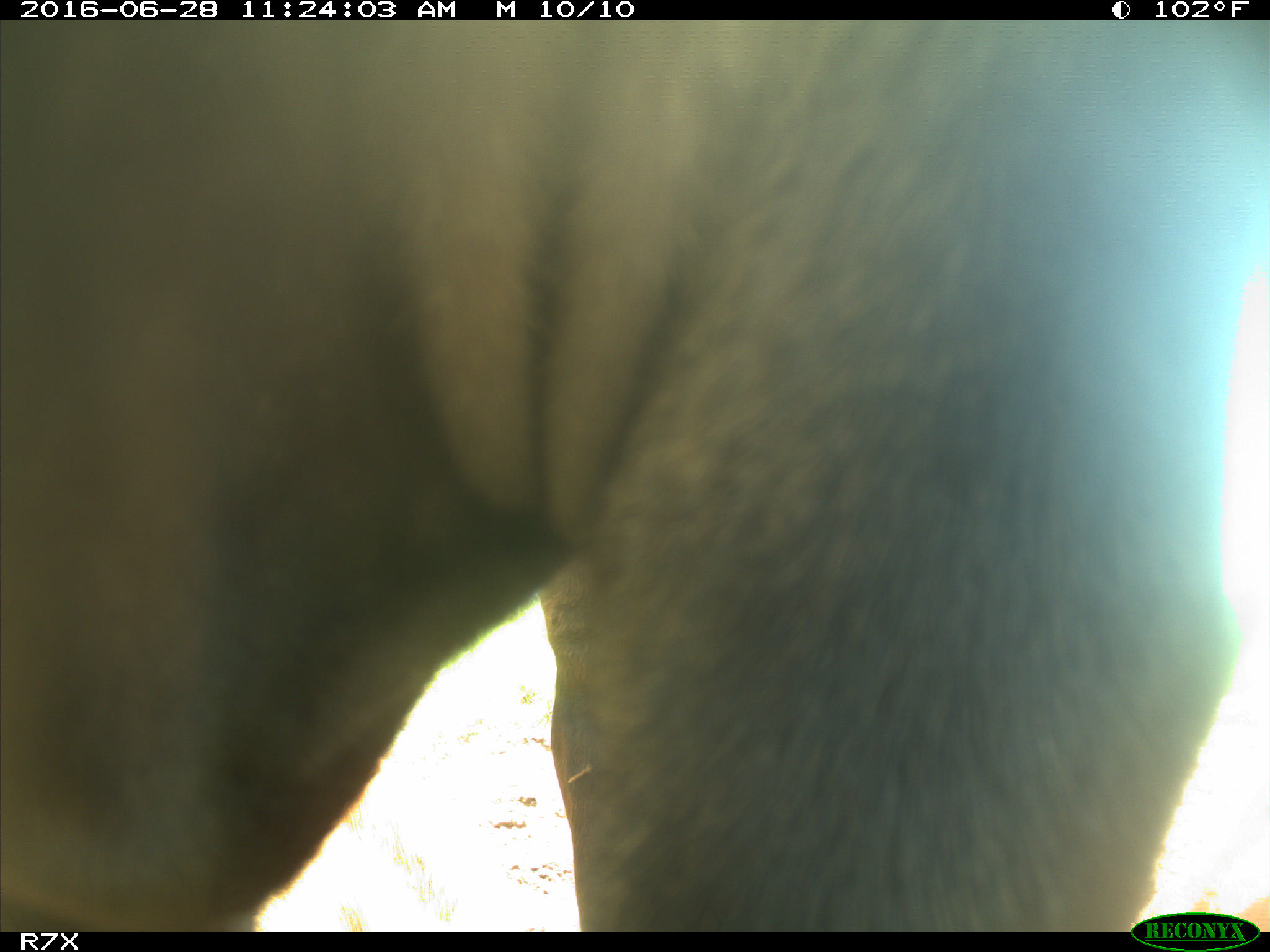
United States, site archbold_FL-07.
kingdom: Animalia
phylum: Chordata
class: Mammalia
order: Artiodactyla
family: Bovidae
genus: Bos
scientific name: Bos taurus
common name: domestic cow